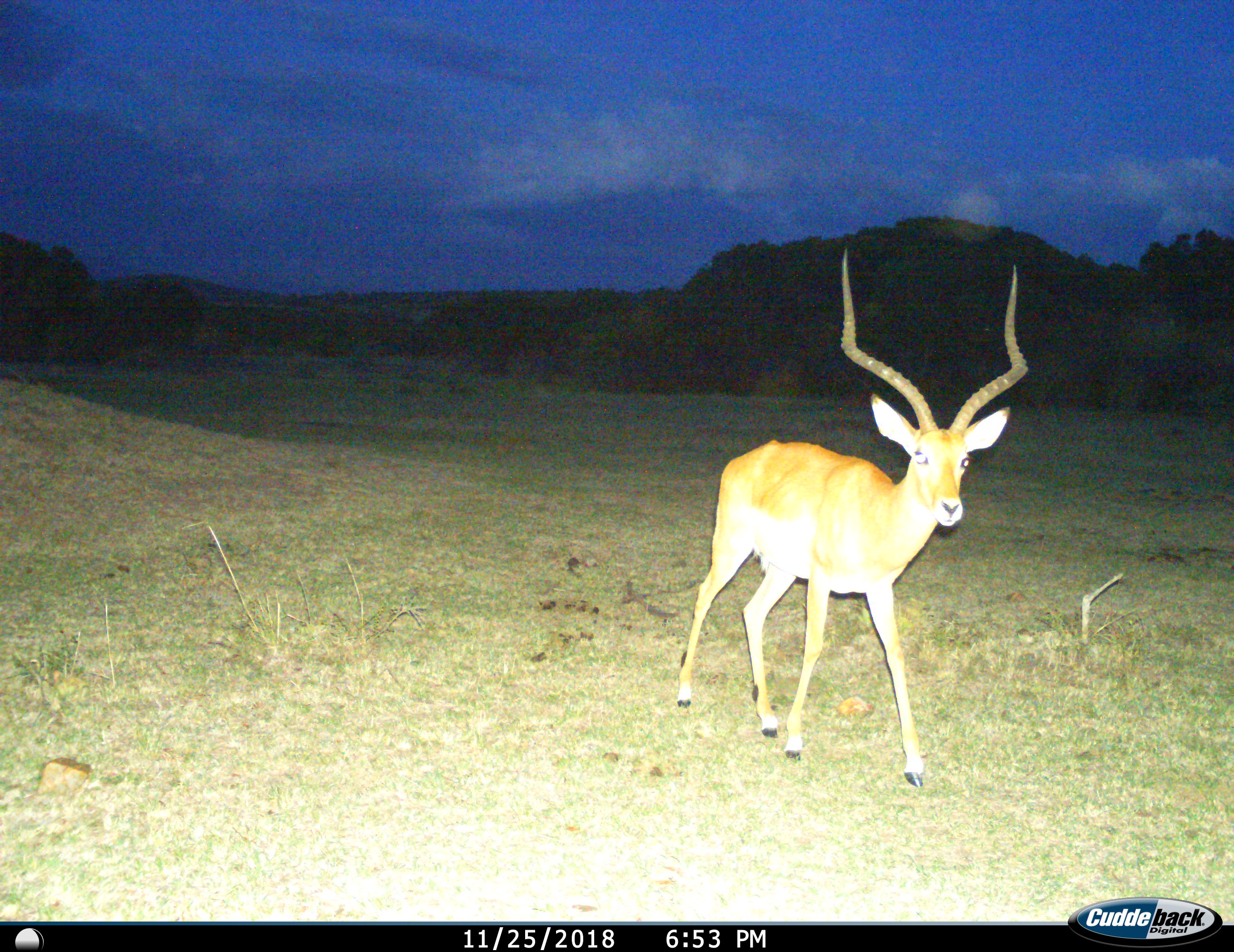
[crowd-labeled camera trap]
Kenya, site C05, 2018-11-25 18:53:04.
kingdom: Animalia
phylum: Chordata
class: Mammalia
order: Artiodactyla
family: Bovidae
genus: Aepyceros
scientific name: Aepyceros melampus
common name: impala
Impala (Aepyceros melampus), count 1. Behavior (volunteer vote fractions): standing 40%, resting 0%, moving 60%, interacting 0%. Young present (vote fraction): 0%. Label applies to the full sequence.